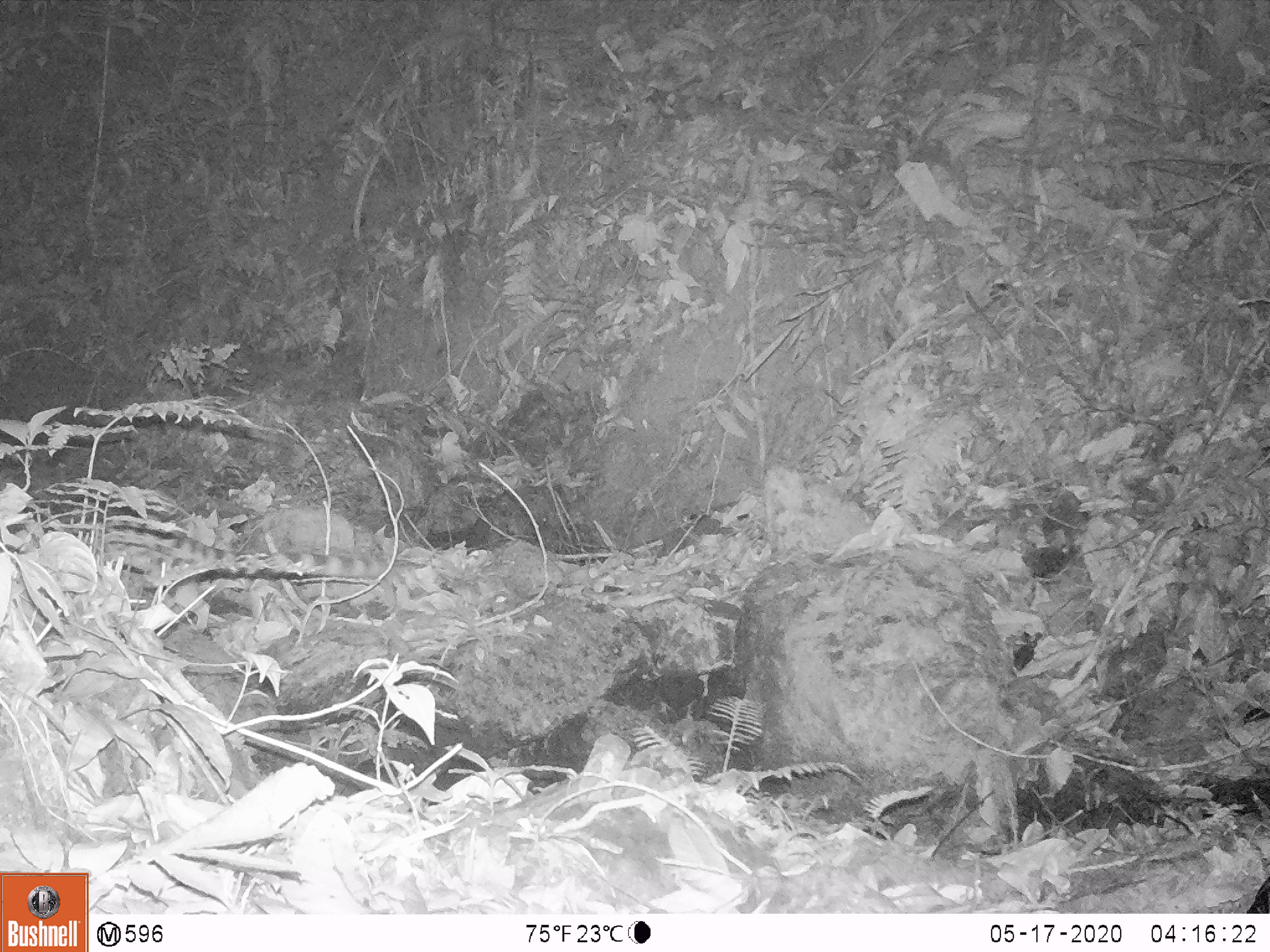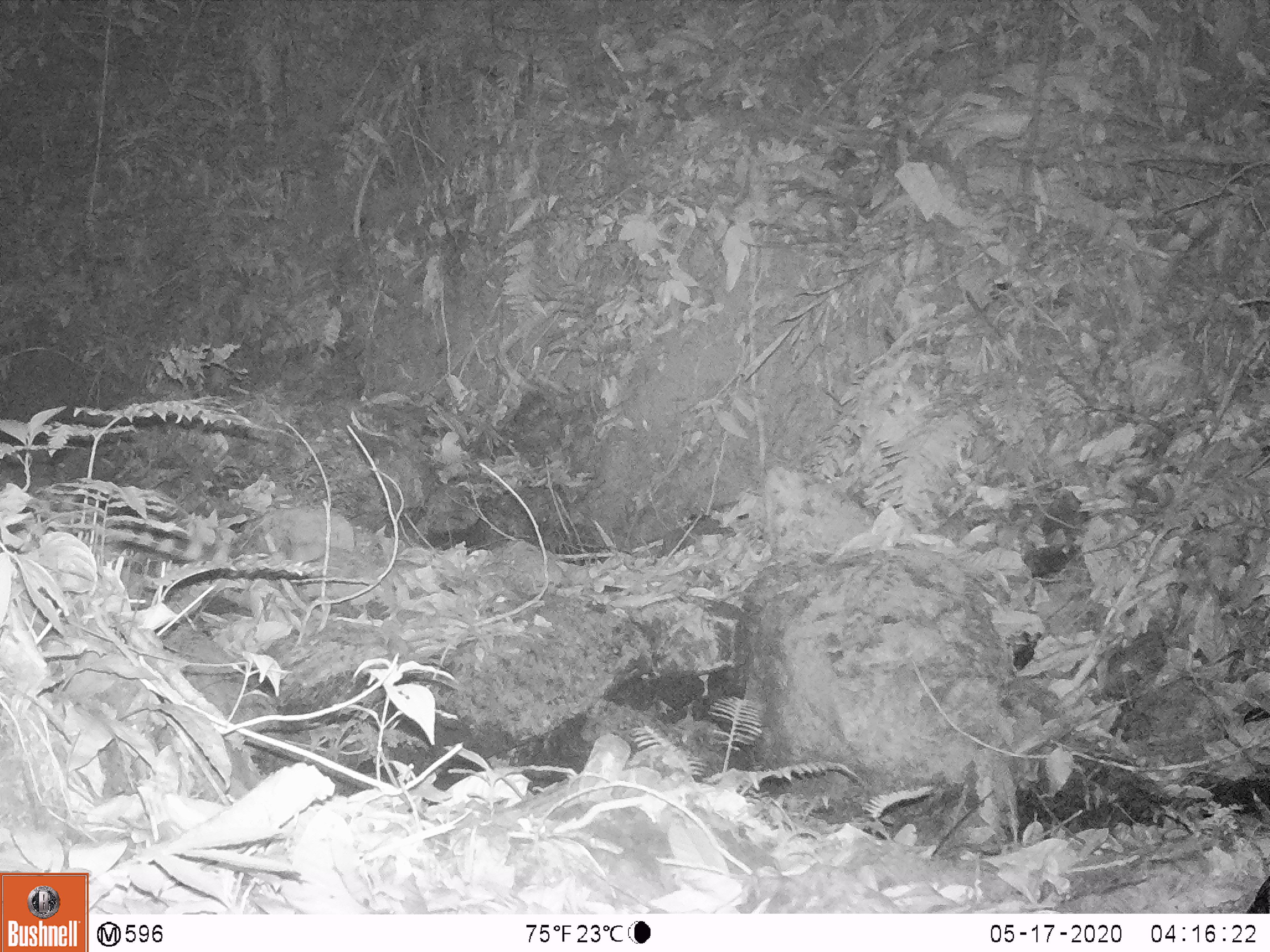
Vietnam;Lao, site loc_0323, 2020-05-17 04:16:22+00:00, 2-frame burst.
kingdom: Animalia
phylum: Chordata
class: Mammalia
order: Carnivora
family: Prionodontidae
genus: Prionodon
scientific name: Prionodon pardicolor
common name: spotted linsang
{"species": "spotted linsang (Prionodon pardicolor)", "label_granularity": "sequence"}